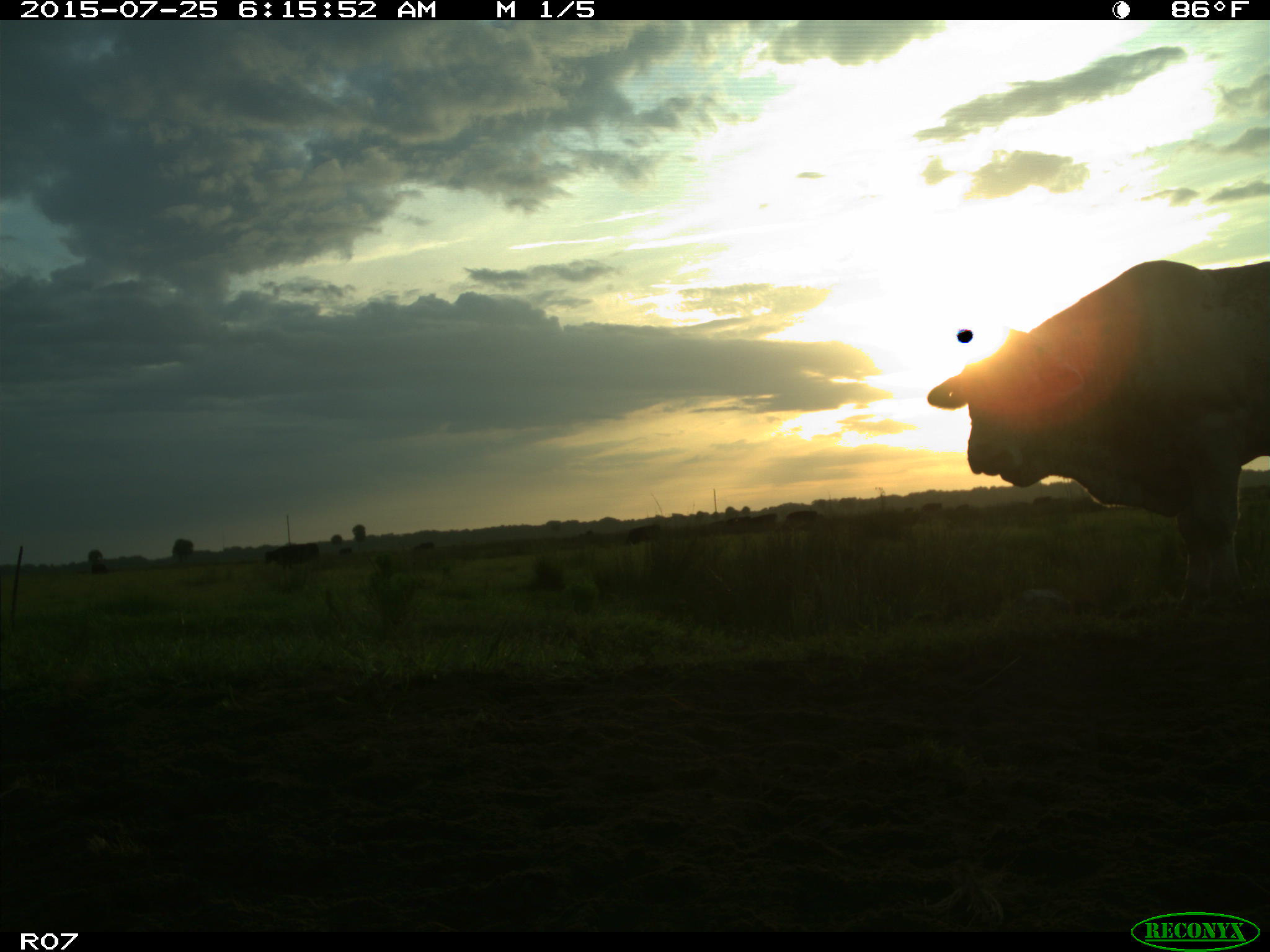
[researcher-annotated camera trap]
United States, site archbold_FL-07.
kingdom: Animalia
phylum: Chordata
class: Mammalia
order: Artiodactyla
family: Bovidae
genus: Bos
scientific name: Bos taurus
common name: domestic cow